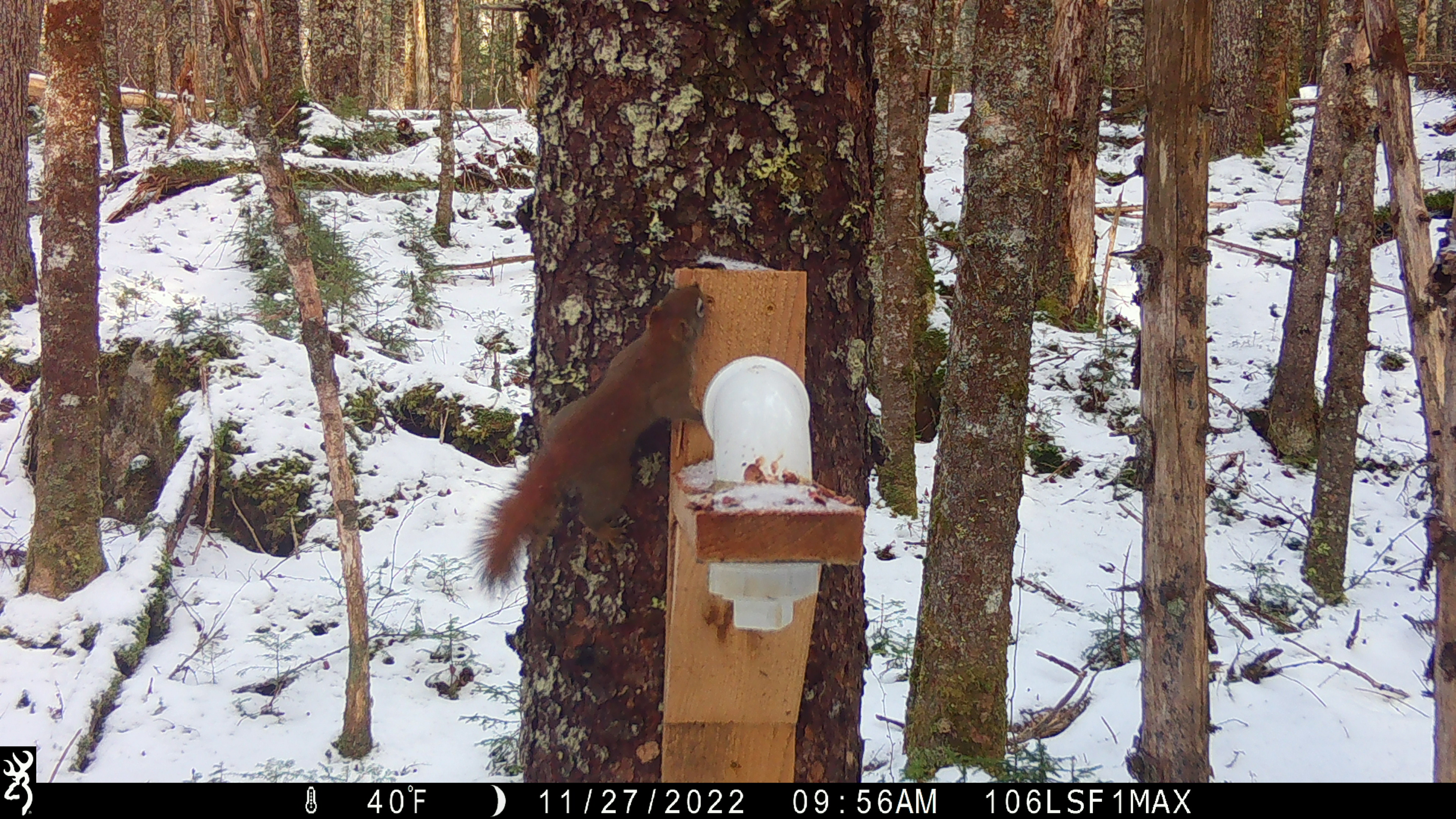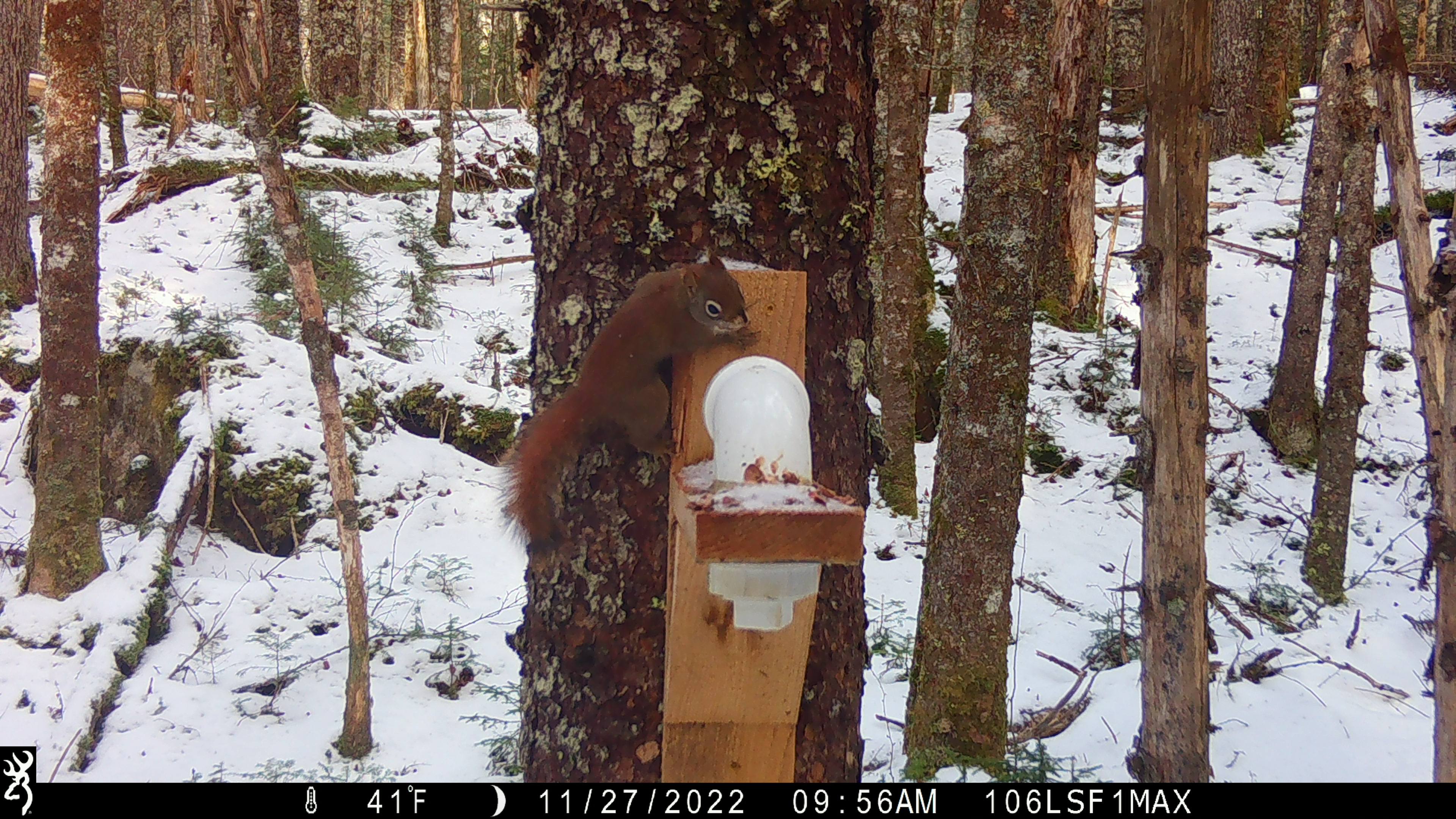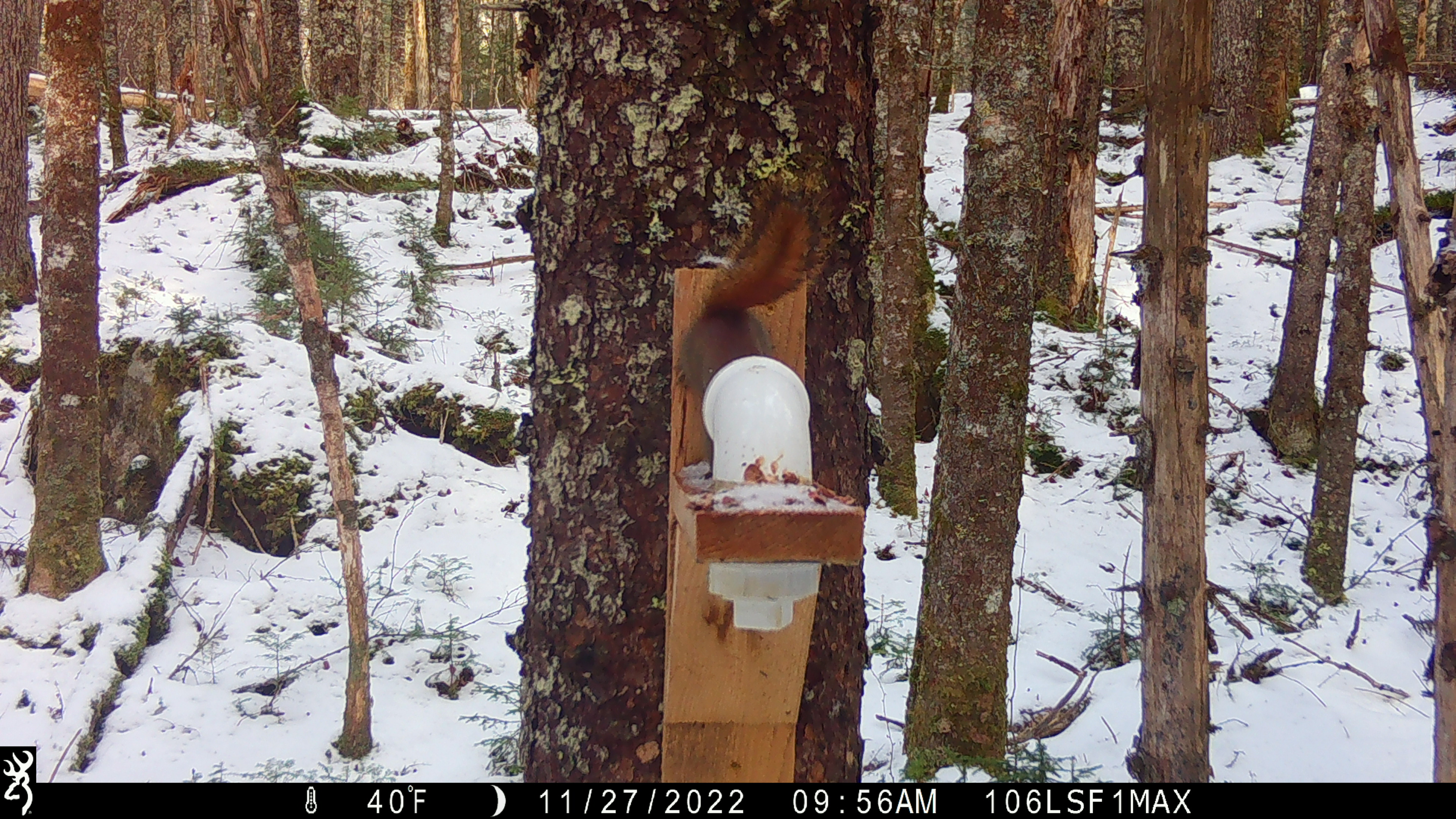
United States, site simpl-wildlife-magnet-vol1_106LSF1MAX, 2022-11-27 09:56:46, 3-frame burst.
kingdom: Animalia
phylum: Chordata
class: Mammalia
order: Rodentia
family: Sciuridae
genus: Tamiasciurus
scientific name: Tamiasciurus hudsonicus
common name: red squirrel